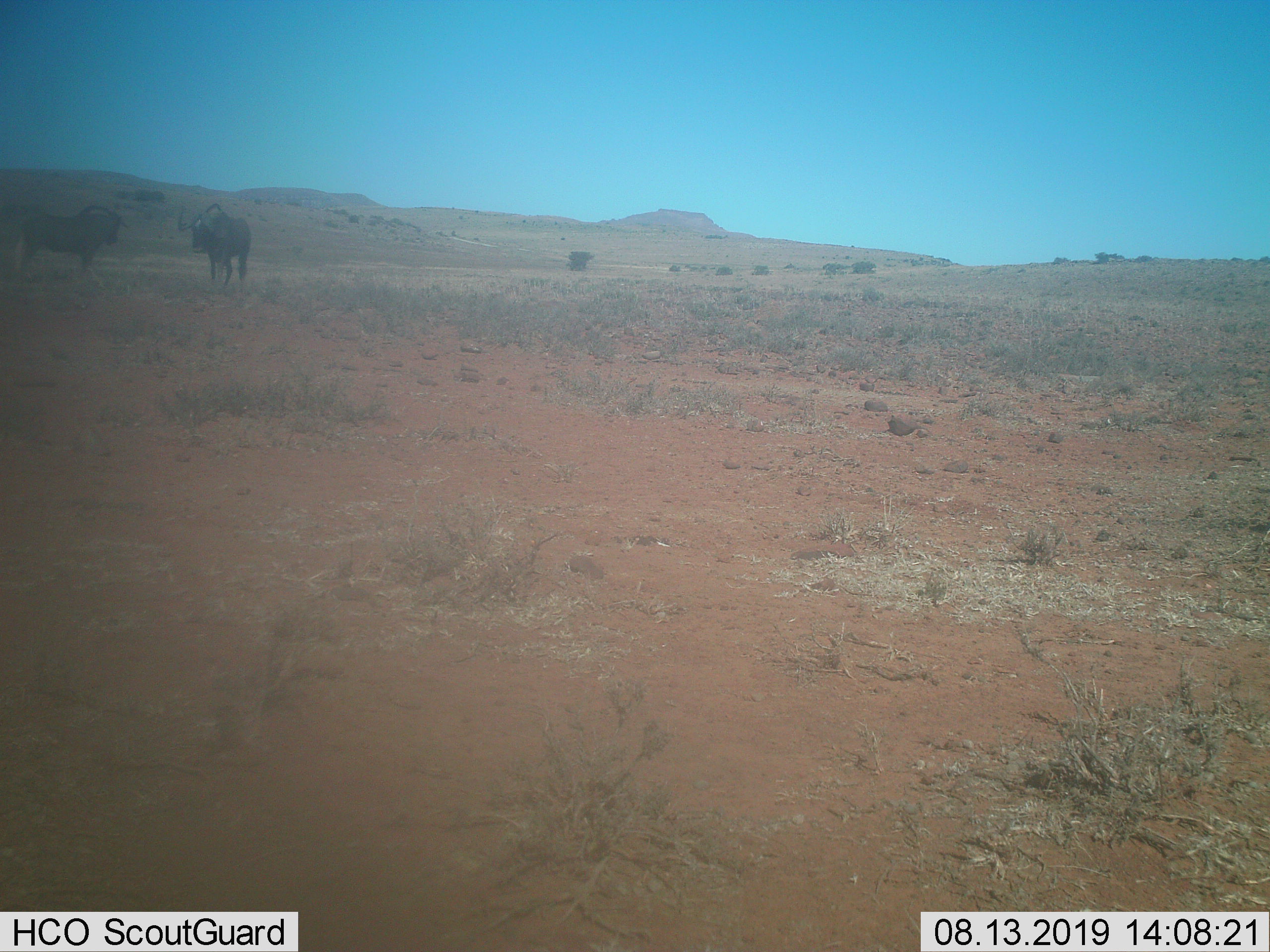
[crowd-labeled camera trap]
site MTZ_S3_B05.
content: unidentified animal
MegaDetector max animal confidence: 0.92